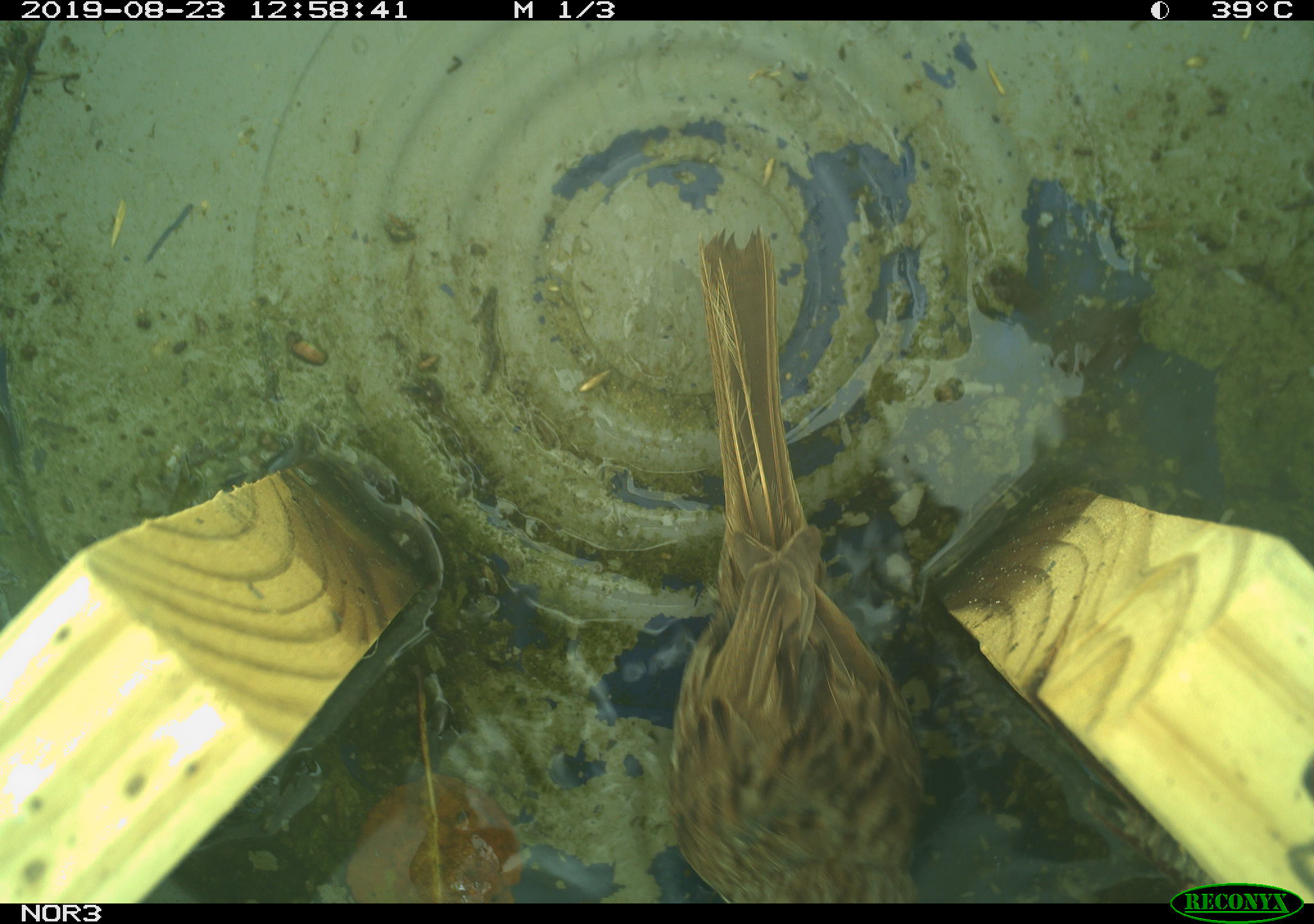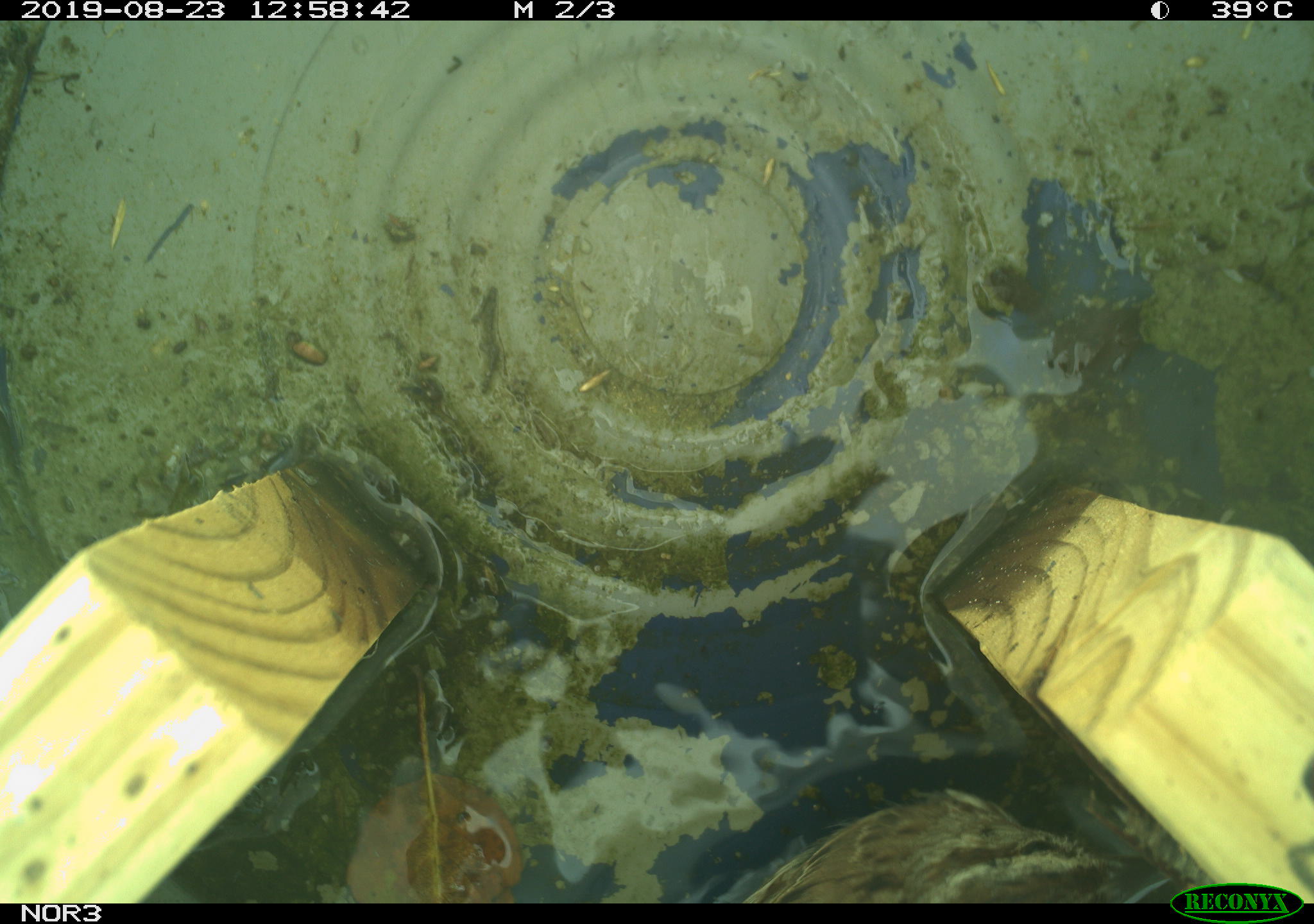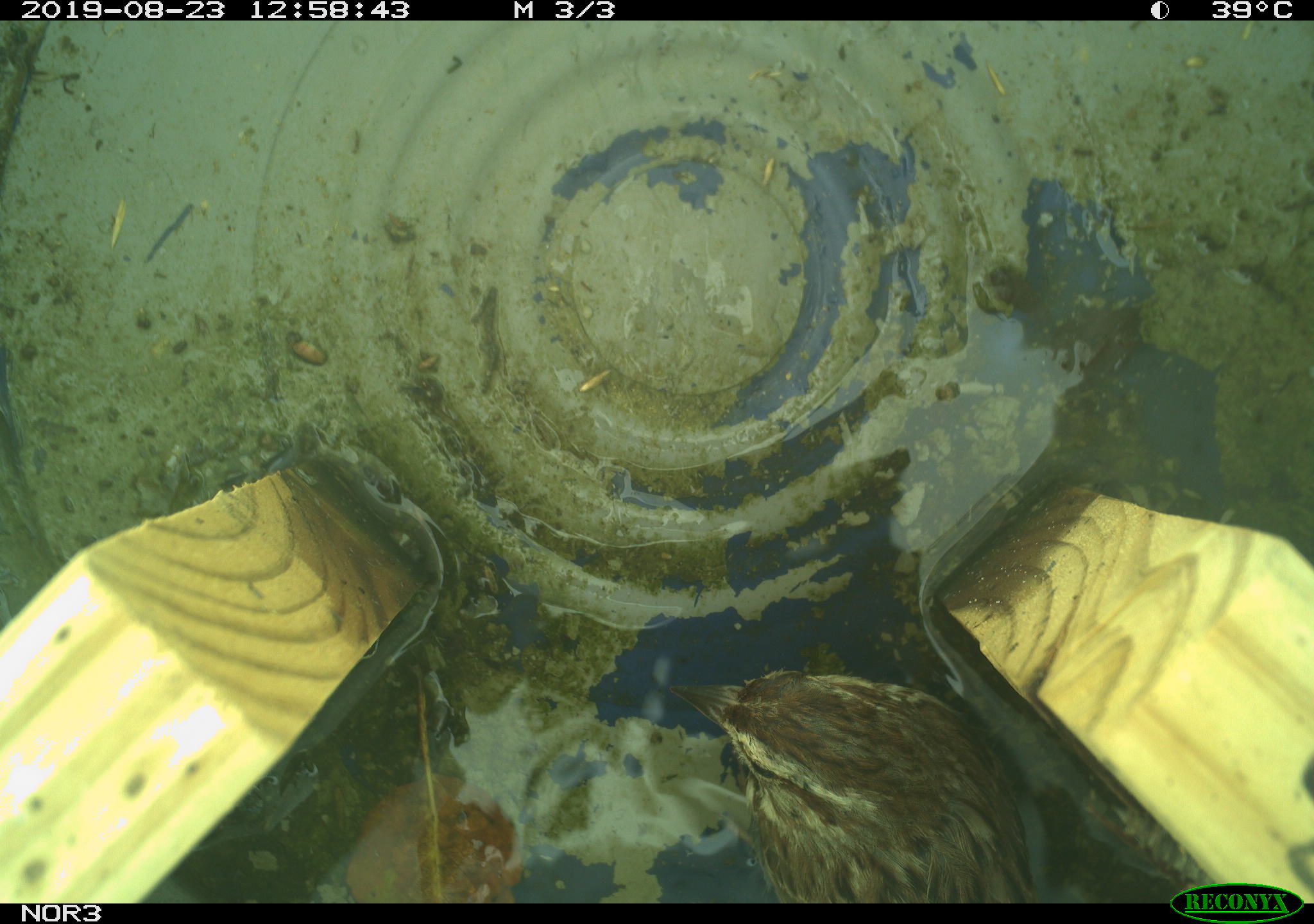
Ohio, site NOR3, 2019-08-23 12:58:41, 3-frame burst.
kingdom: Animalia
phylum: Chordata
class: Aves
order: Passeriformes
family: Passerellidae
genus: Melospiza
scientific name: Melospiza melodia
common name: song sparrow